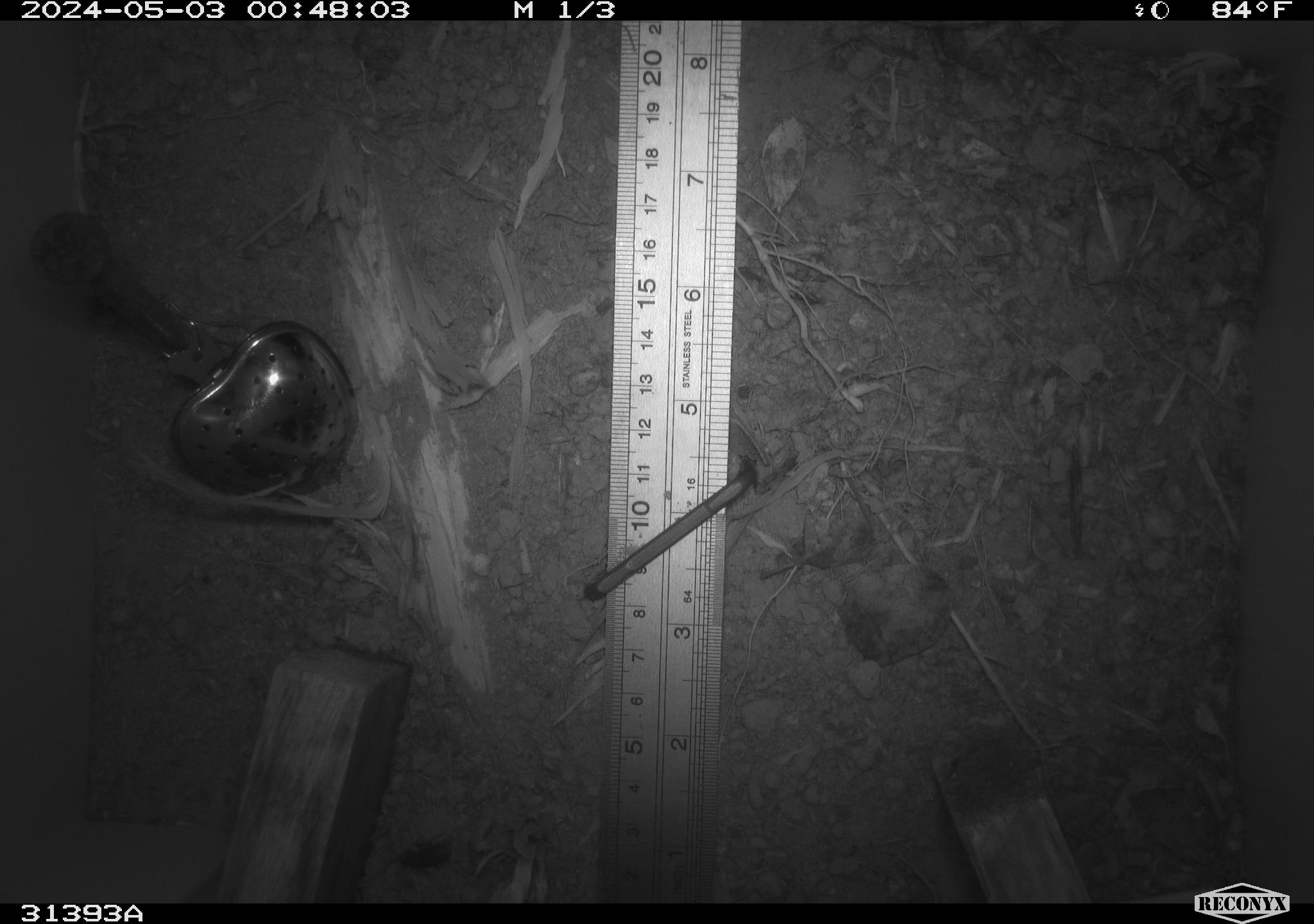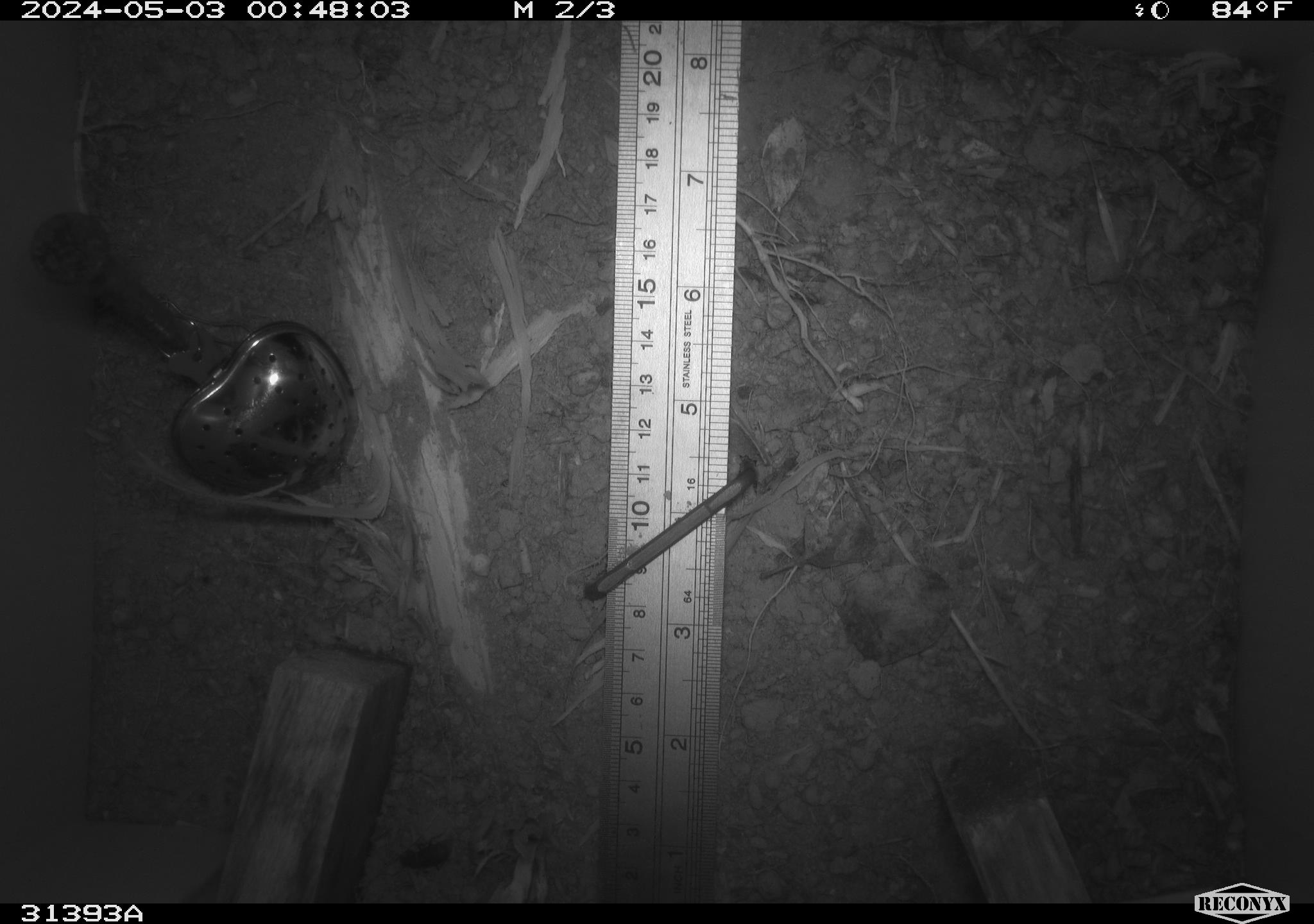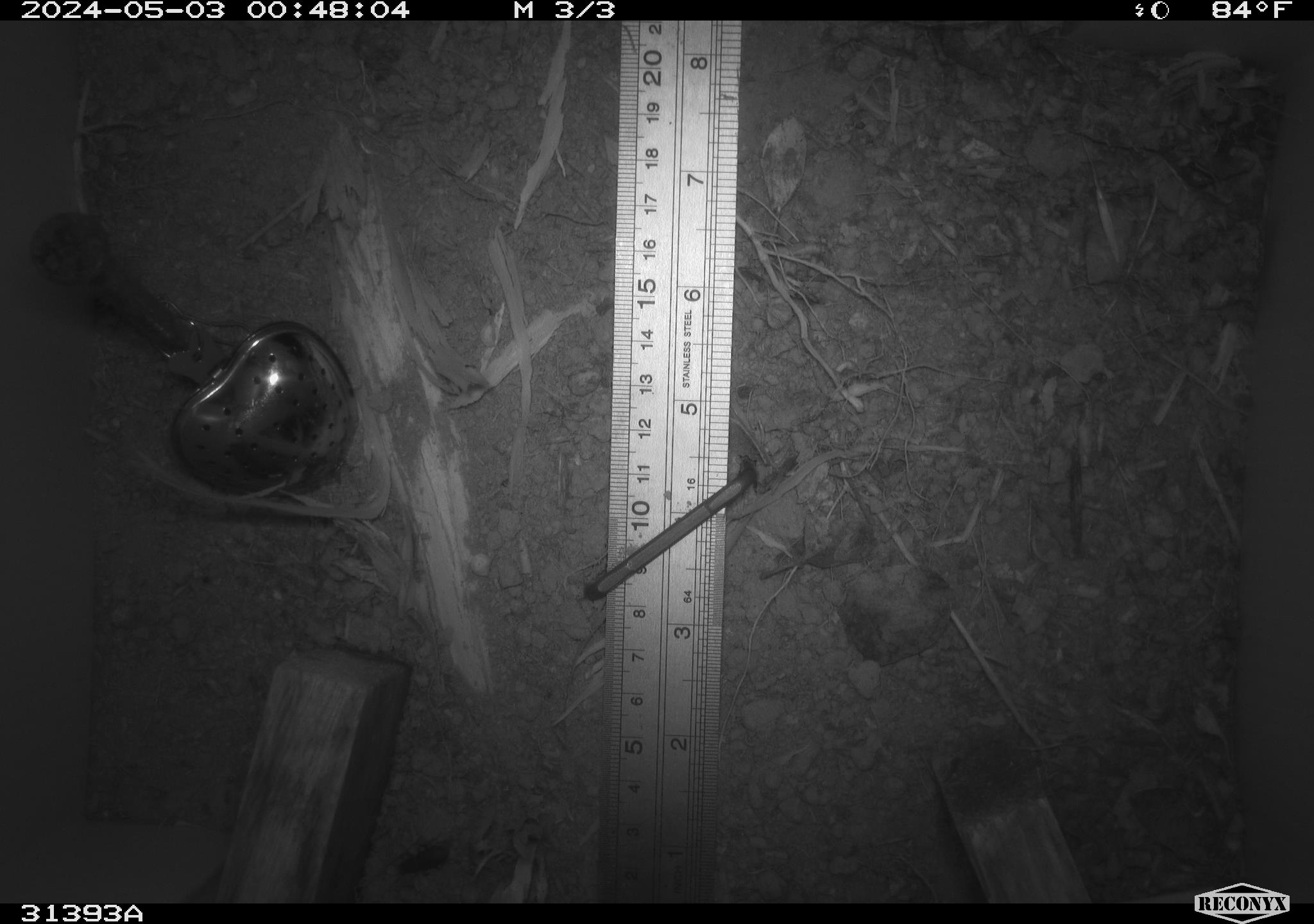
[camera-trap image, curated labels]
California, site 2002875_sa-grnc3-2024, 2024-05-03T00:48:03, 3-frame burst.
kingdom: Animalia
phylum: Arthropoda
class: Insecta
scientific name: Insecta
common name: insect